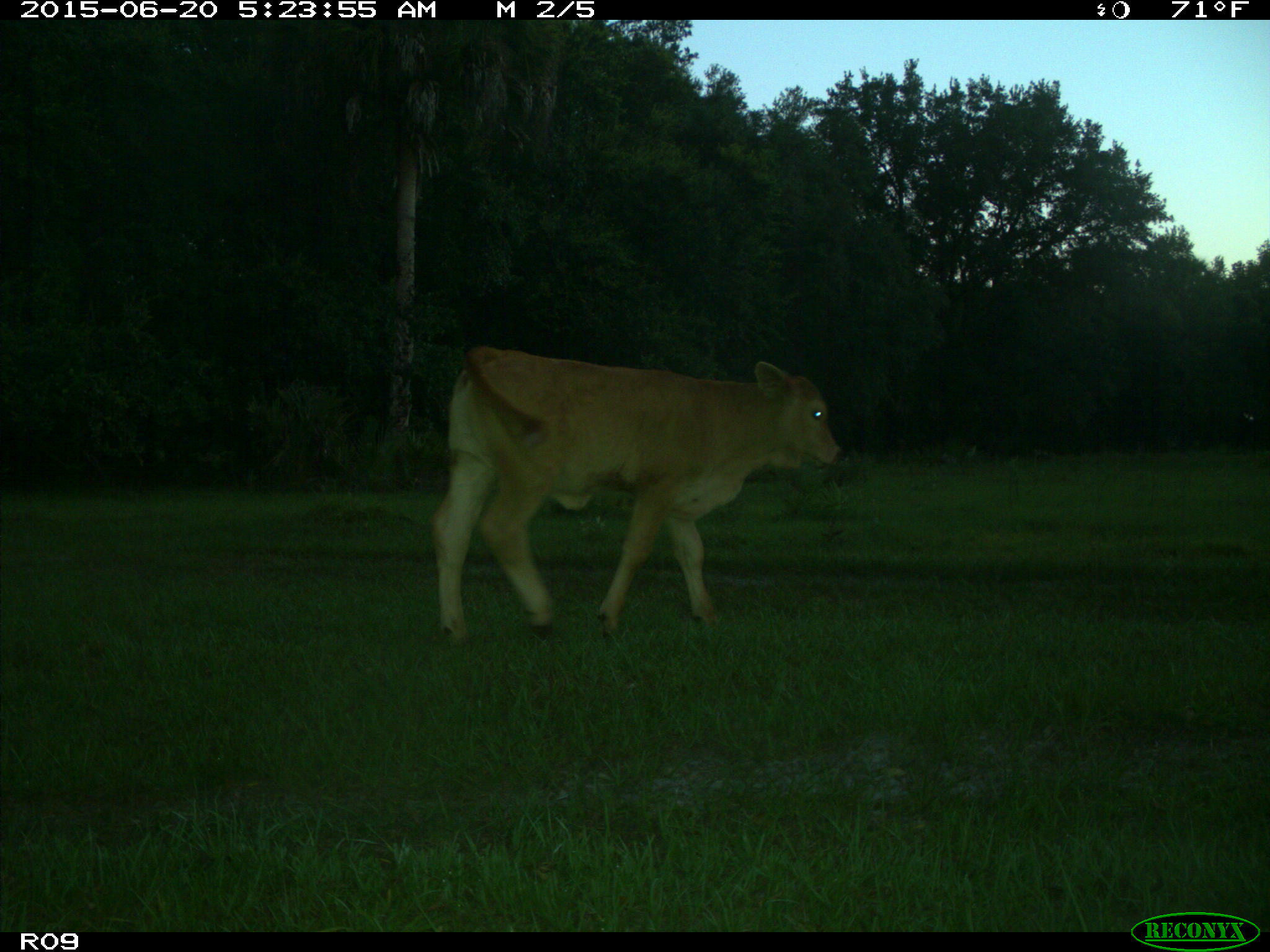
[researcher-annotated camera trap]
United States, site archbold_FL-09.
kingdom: Animalia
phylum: Chordata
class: Mammalia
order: Artiodactyla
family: Bovidae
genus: Bos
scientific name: Bos taurus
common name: domestic cow